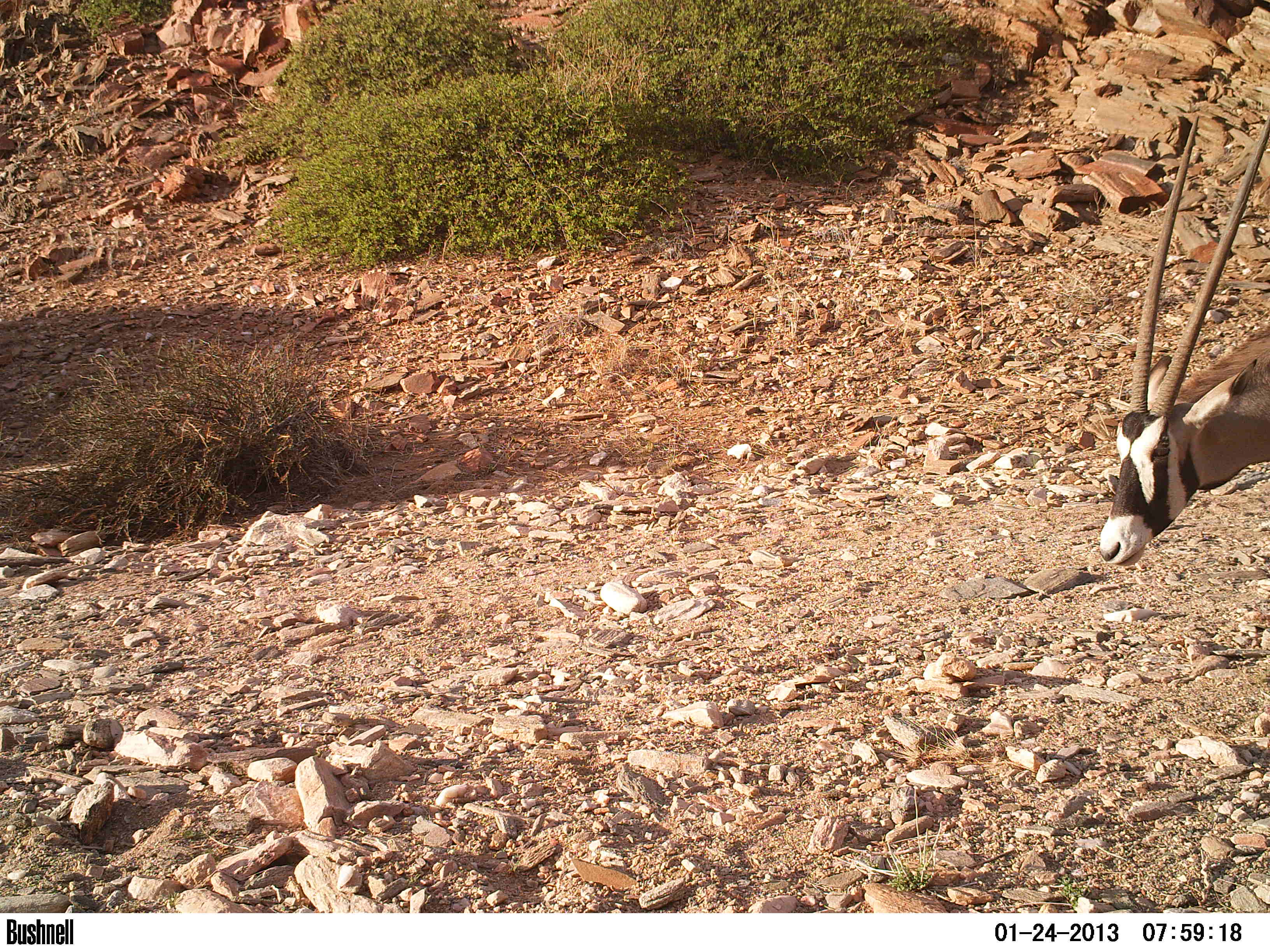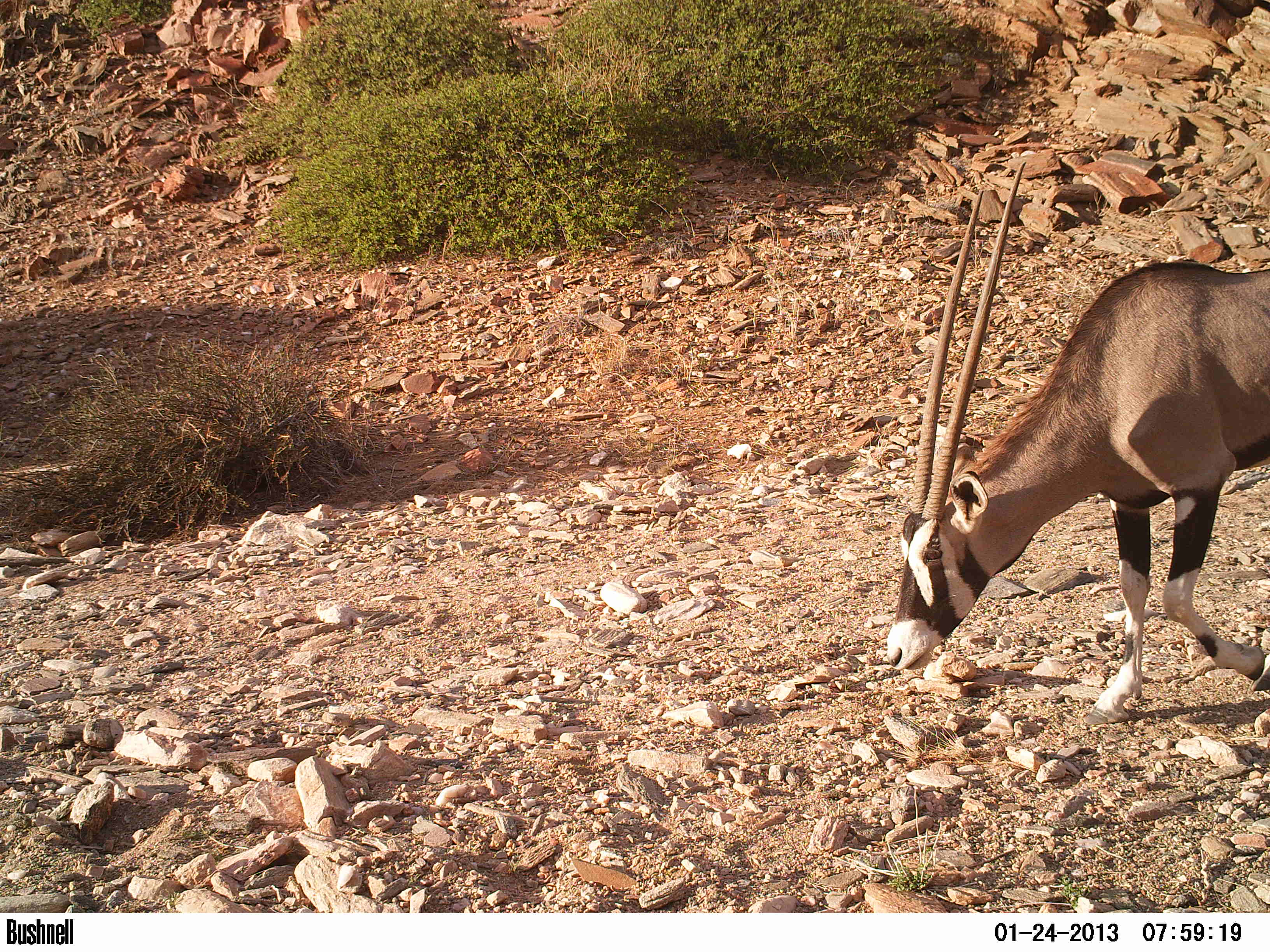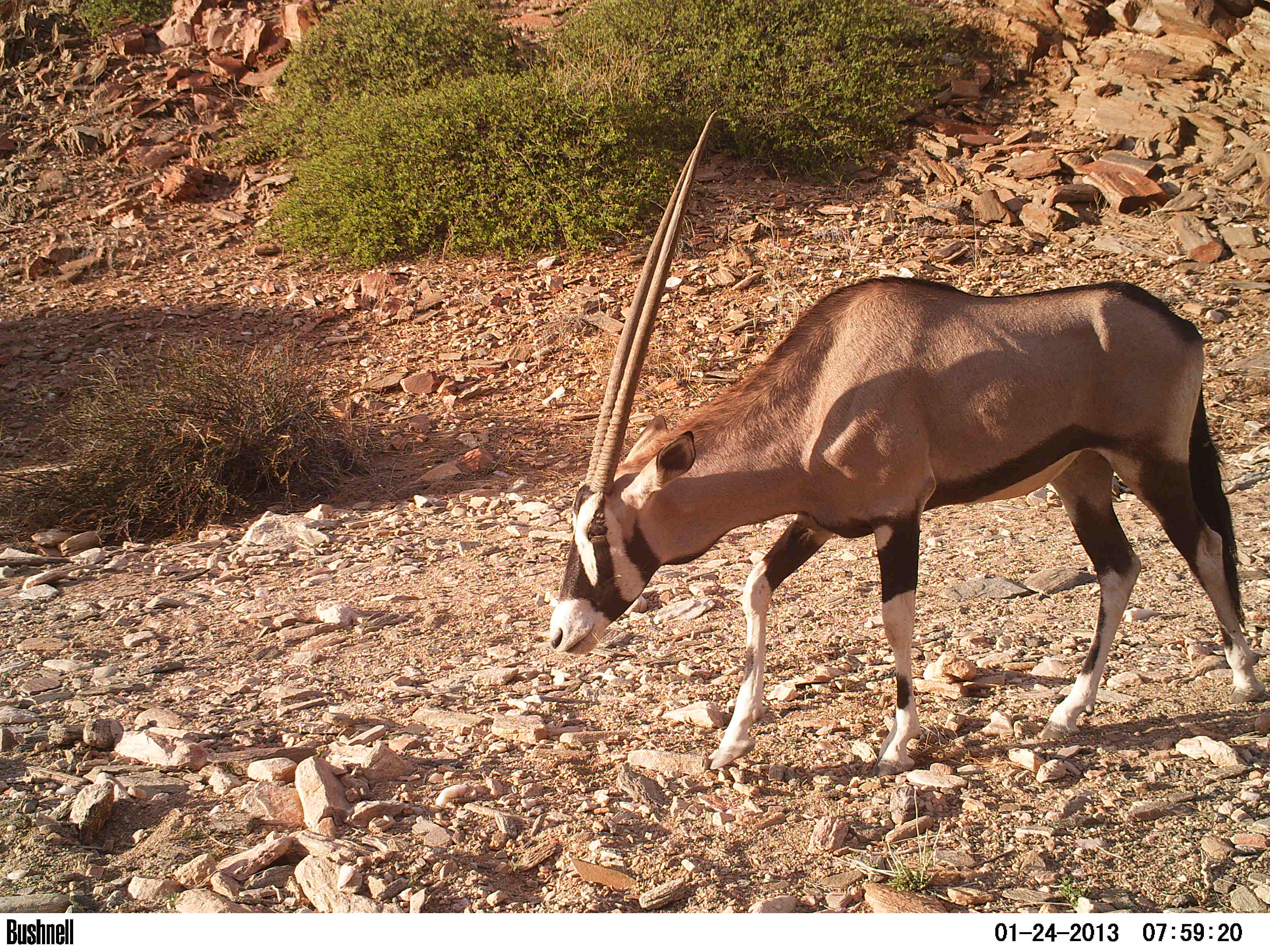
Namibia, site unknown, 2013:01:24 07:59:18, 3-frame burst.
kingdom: Animalia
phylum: Chordata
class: Mammalia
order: Artiodactyla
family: Bovidae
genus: Oryx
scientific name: Oryx gazella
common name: gemsbok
Oryx gazella (gemsbok).